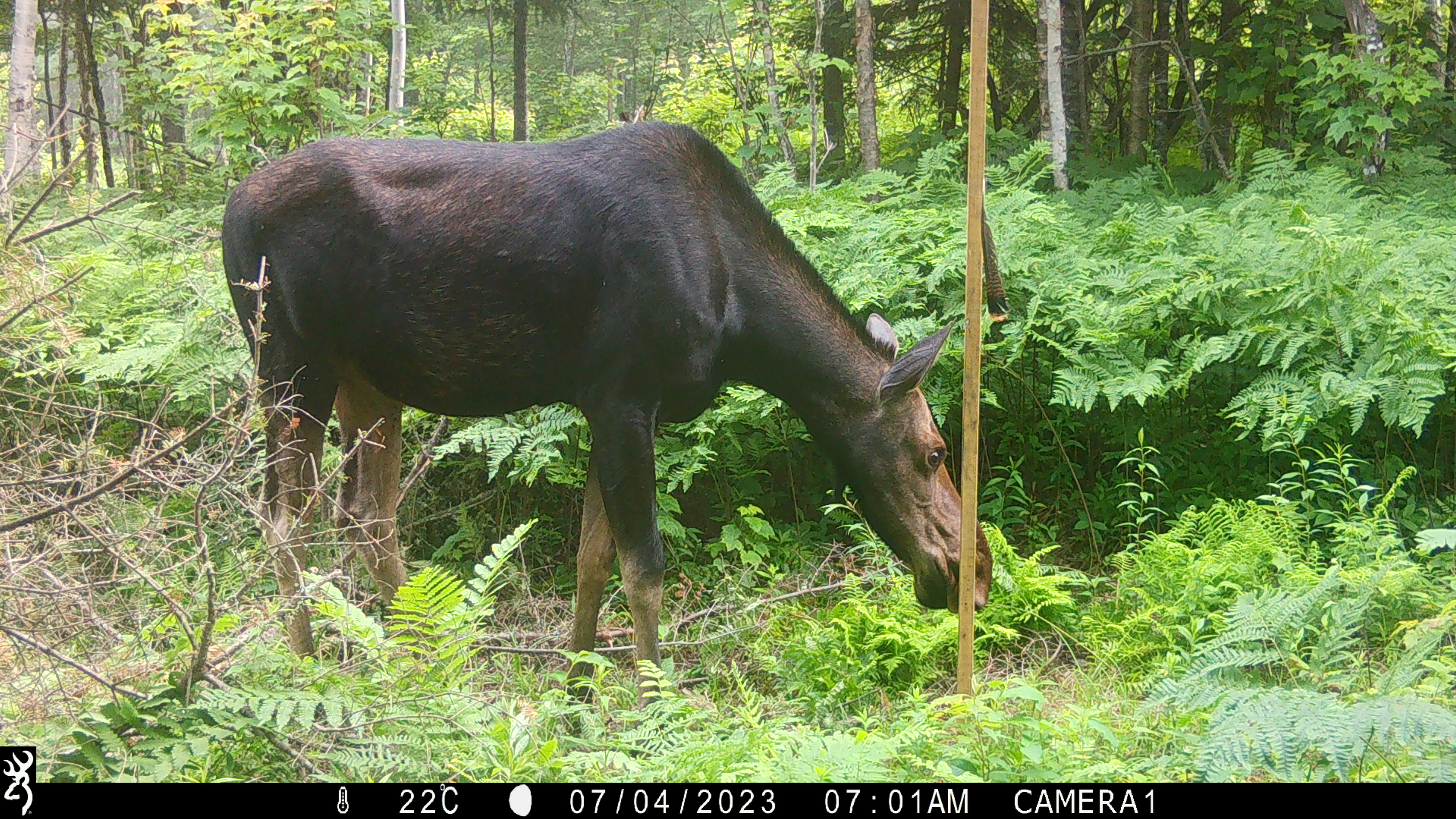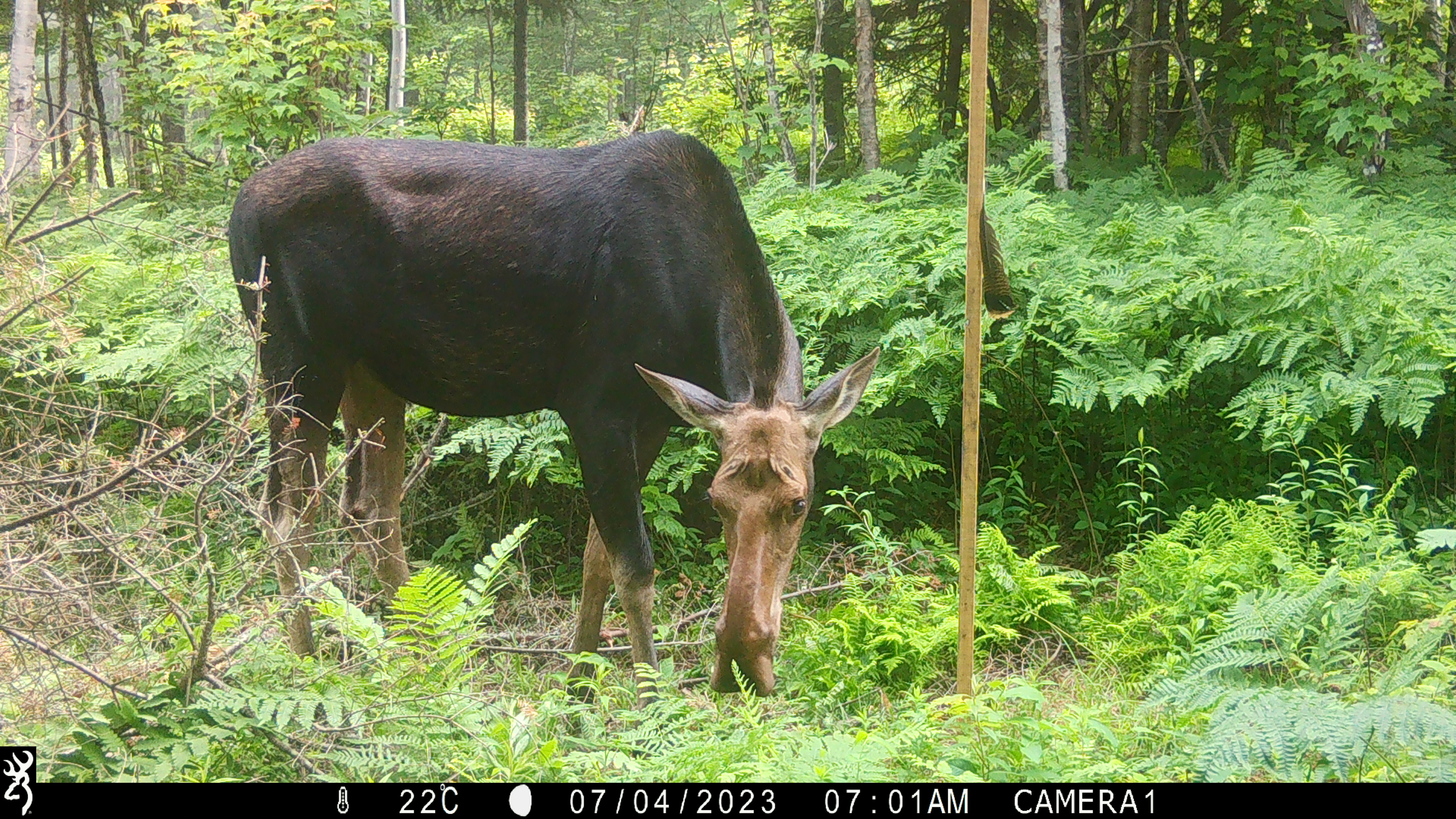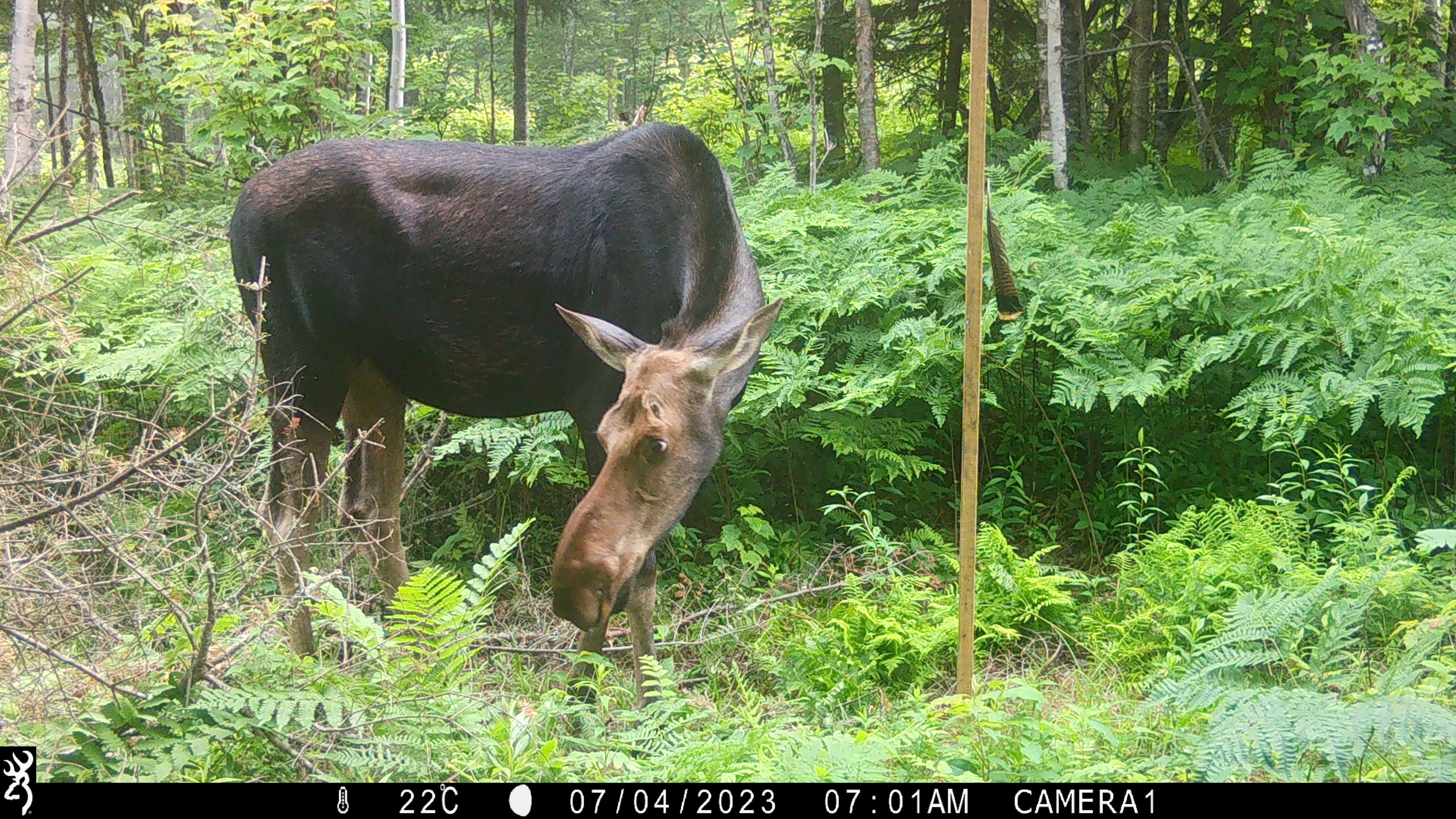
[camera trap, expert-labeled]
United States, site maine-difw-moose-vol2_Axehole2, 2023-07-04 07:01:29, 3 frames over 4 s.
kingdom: Animalia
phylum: Chordata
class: Mammalia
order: Artiodactyla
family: Cervidae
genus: Alces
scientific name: Alces alces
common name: moose